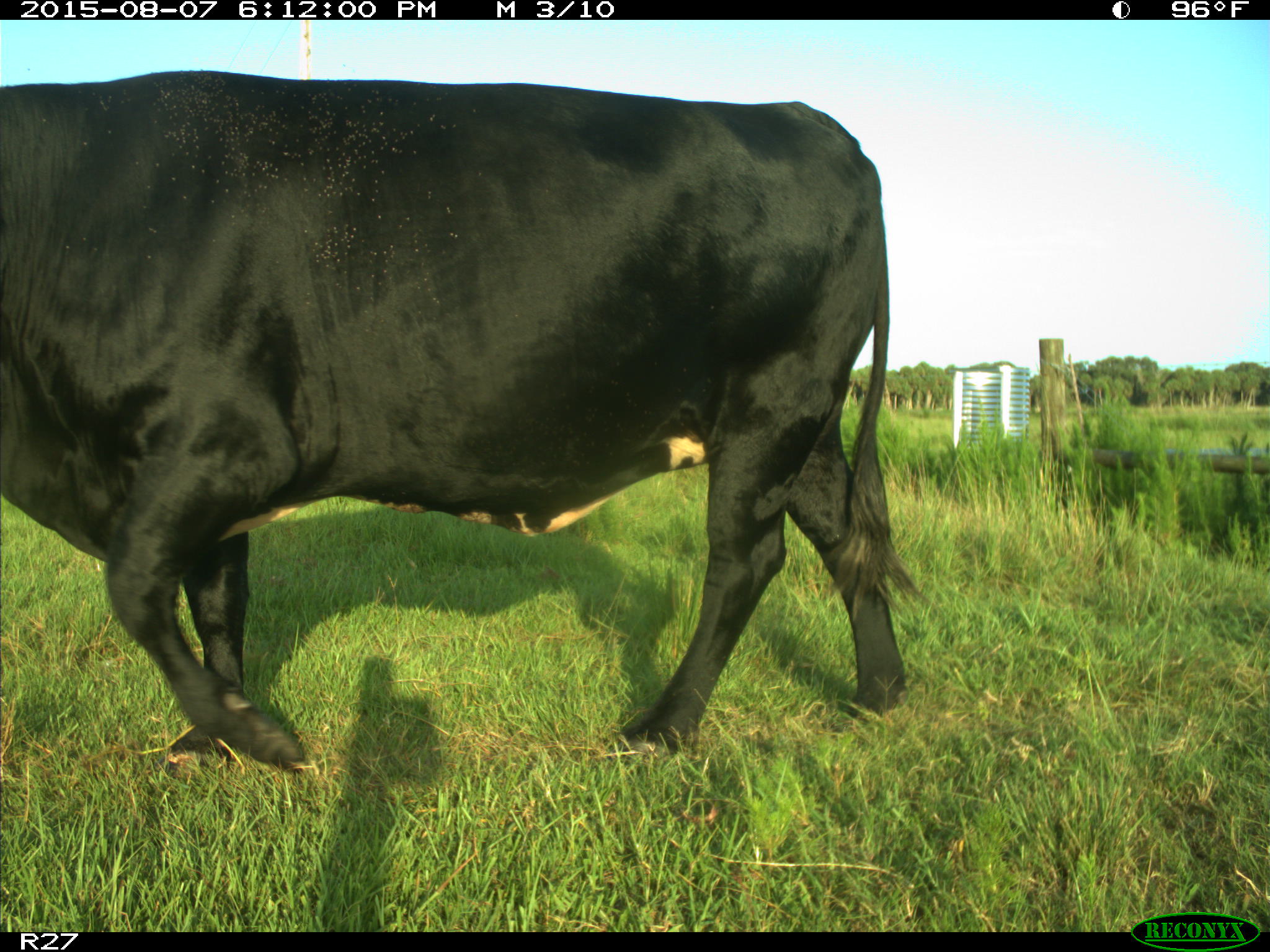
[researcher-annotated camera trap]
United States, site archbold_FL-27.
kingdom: Animalia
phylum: Chordata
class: Mammalia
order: Artiodactyla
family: Bovidae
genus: Bos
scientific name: Bos taurus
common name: domestic cow